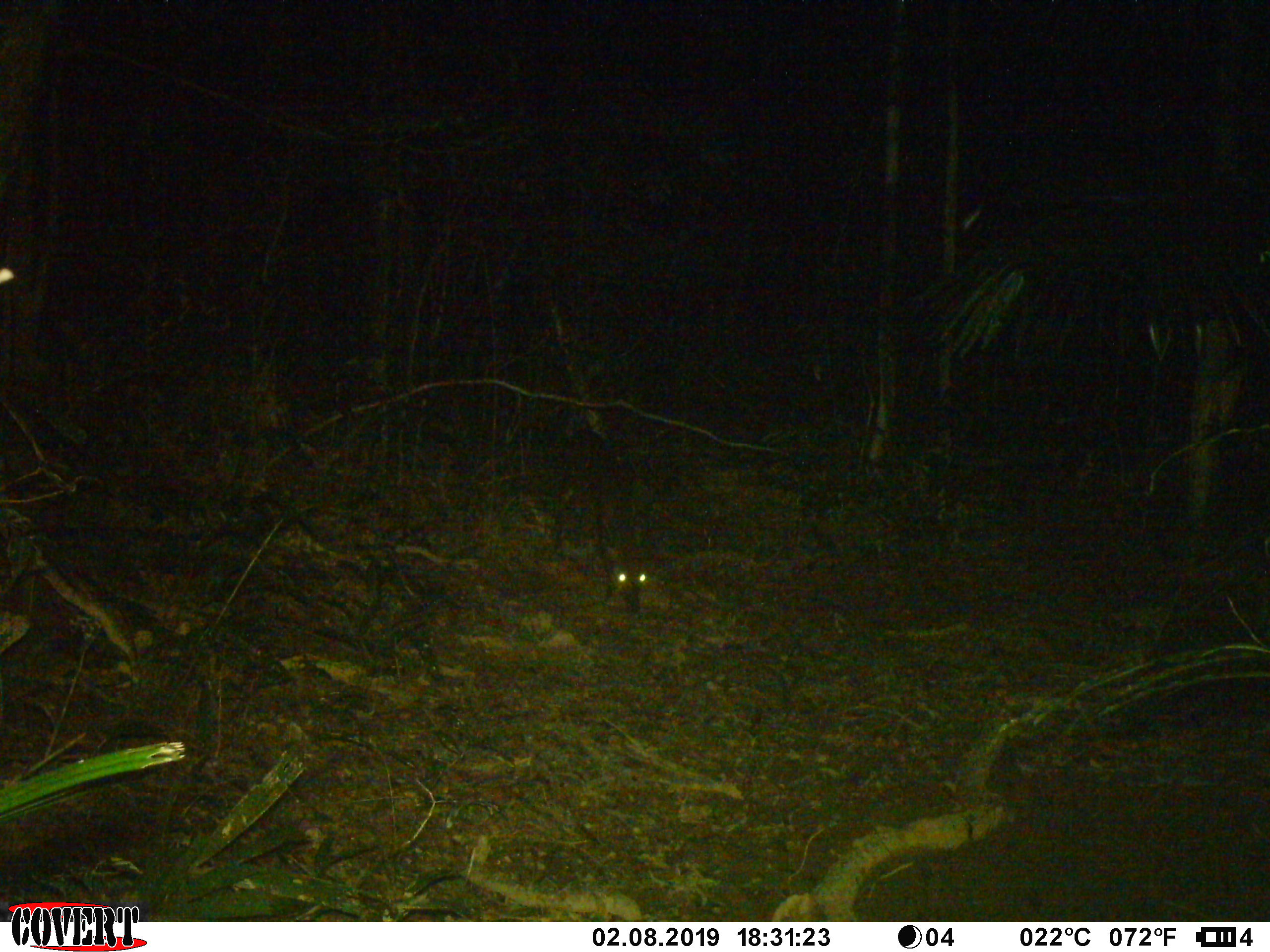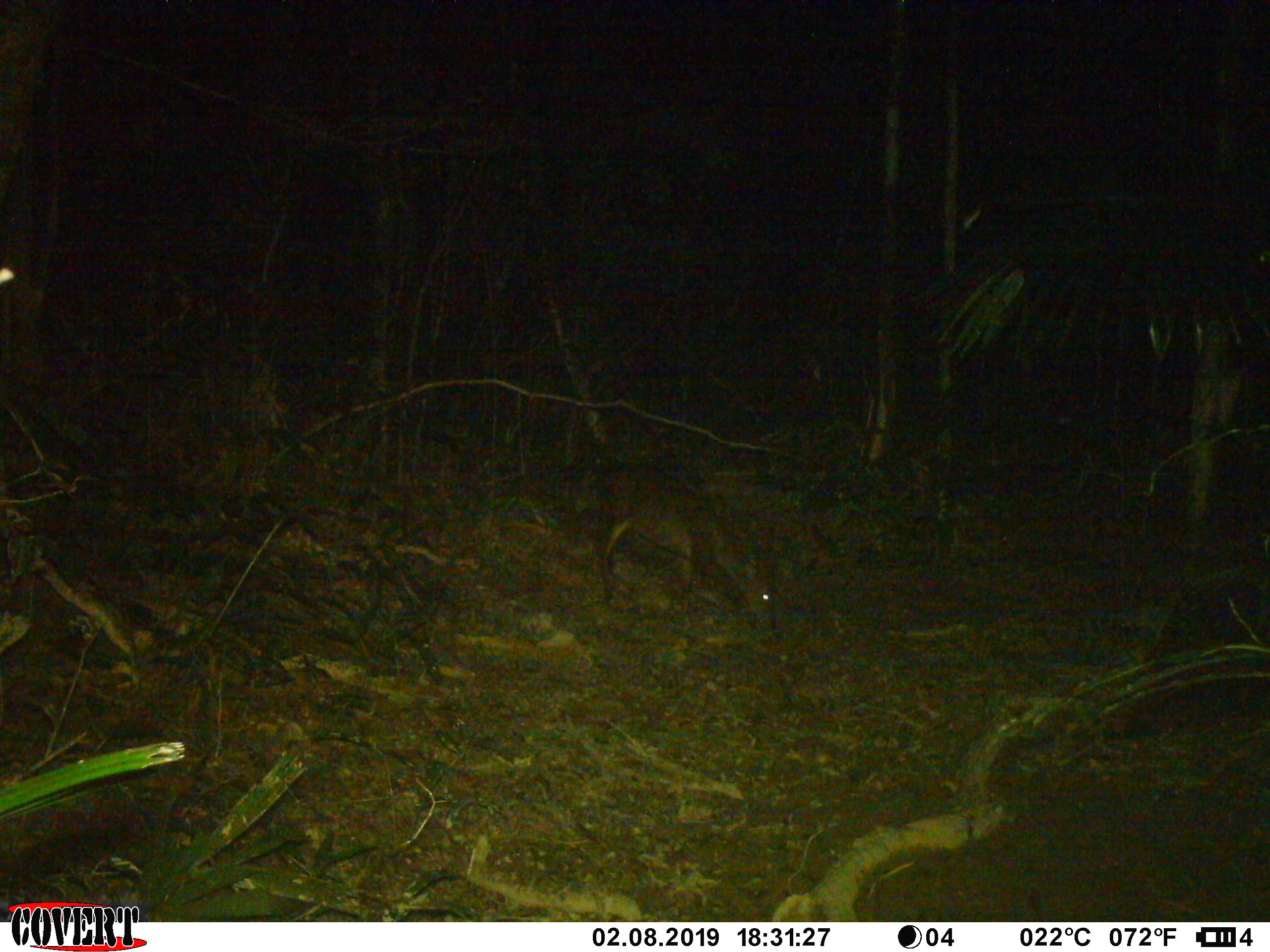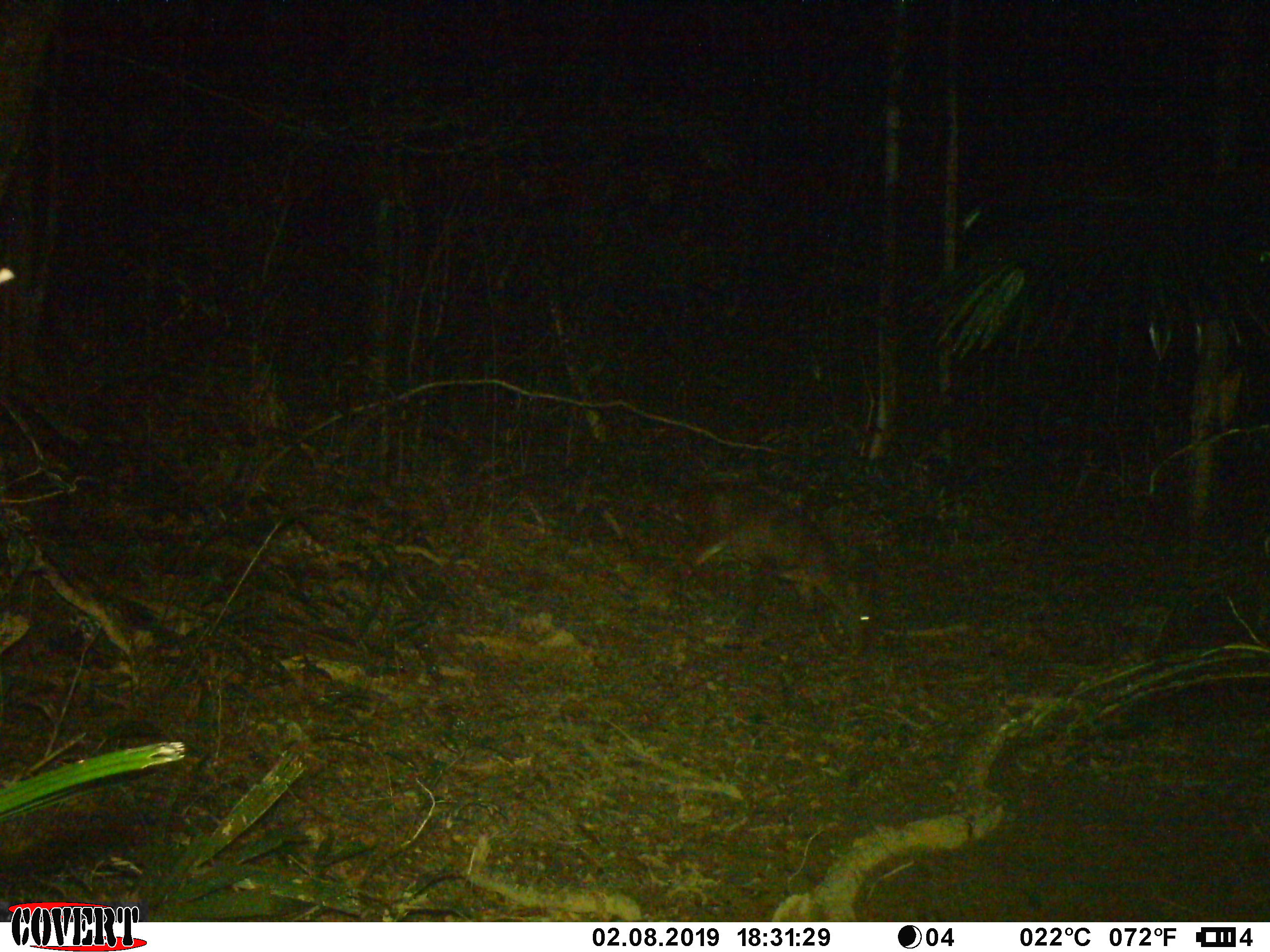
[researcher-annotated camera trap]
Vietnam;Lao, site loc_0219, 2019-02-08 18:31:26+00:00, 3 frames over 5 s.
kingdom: Animalia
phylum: Chordata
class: Mammalia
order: Artiodactyla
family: Cervidae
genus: Muntiacus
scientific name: Muntiacus vuquangensis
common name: large-antlered muntjac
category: large antlered muntjac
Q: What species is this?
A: Large antlered muntjac (large-antlered muntjac) (Muntiacus vuquangensis).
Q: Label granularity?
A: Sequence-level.